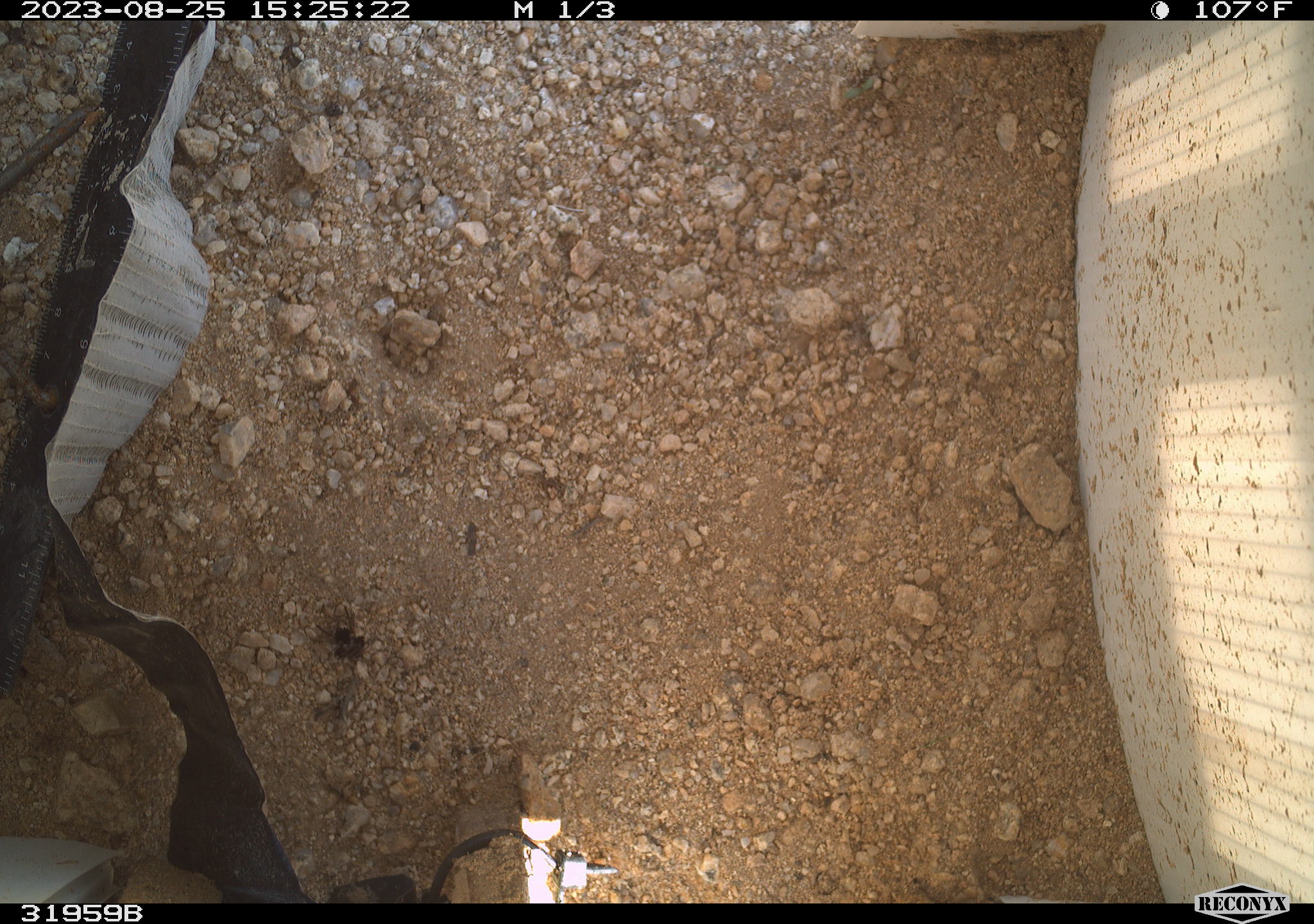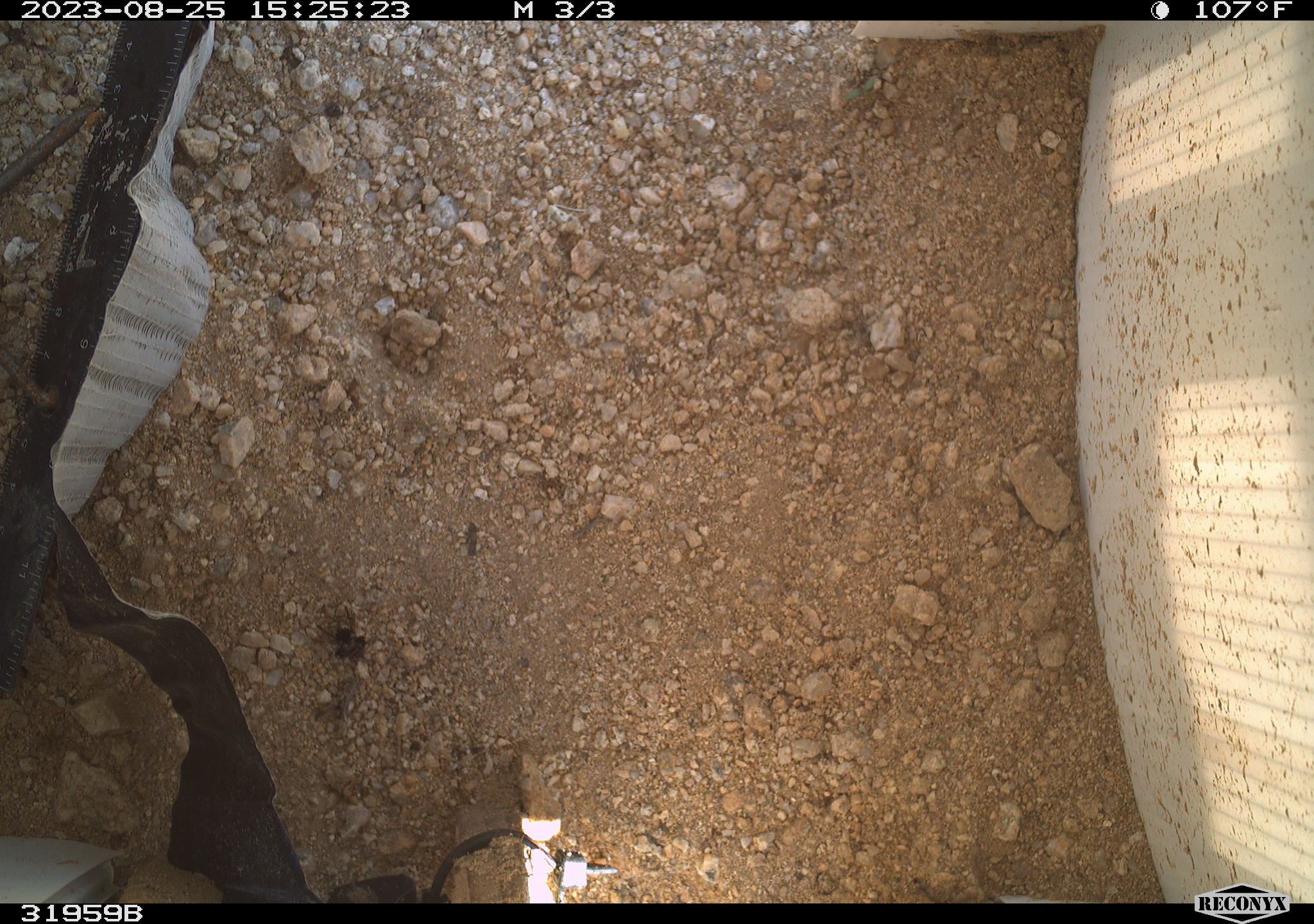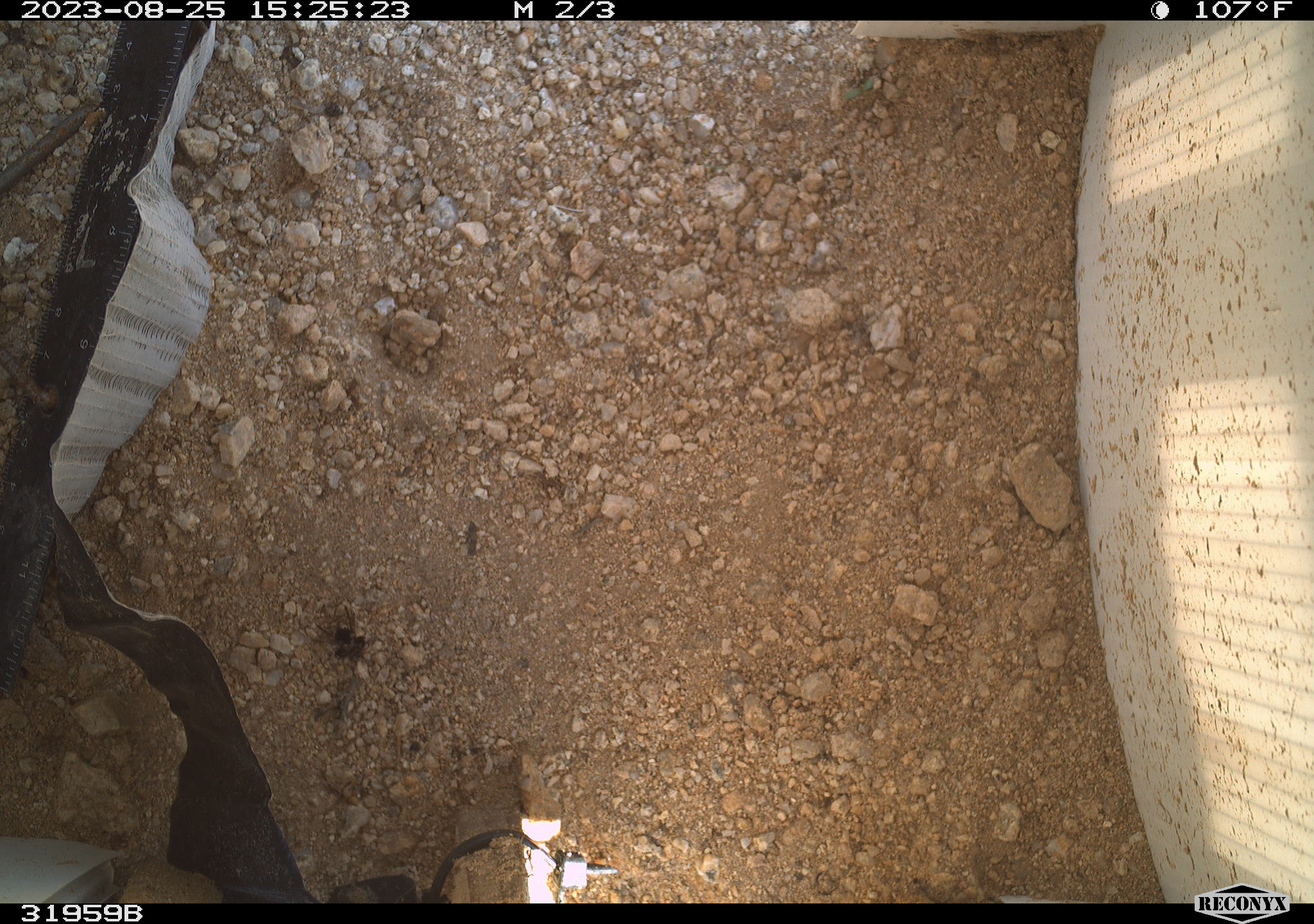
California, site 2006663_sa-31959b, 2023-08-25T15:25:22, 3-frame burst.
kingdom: Animalia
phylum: Arthropoda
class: Insecta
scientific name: Insecta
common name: insect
Insect (Insecta).